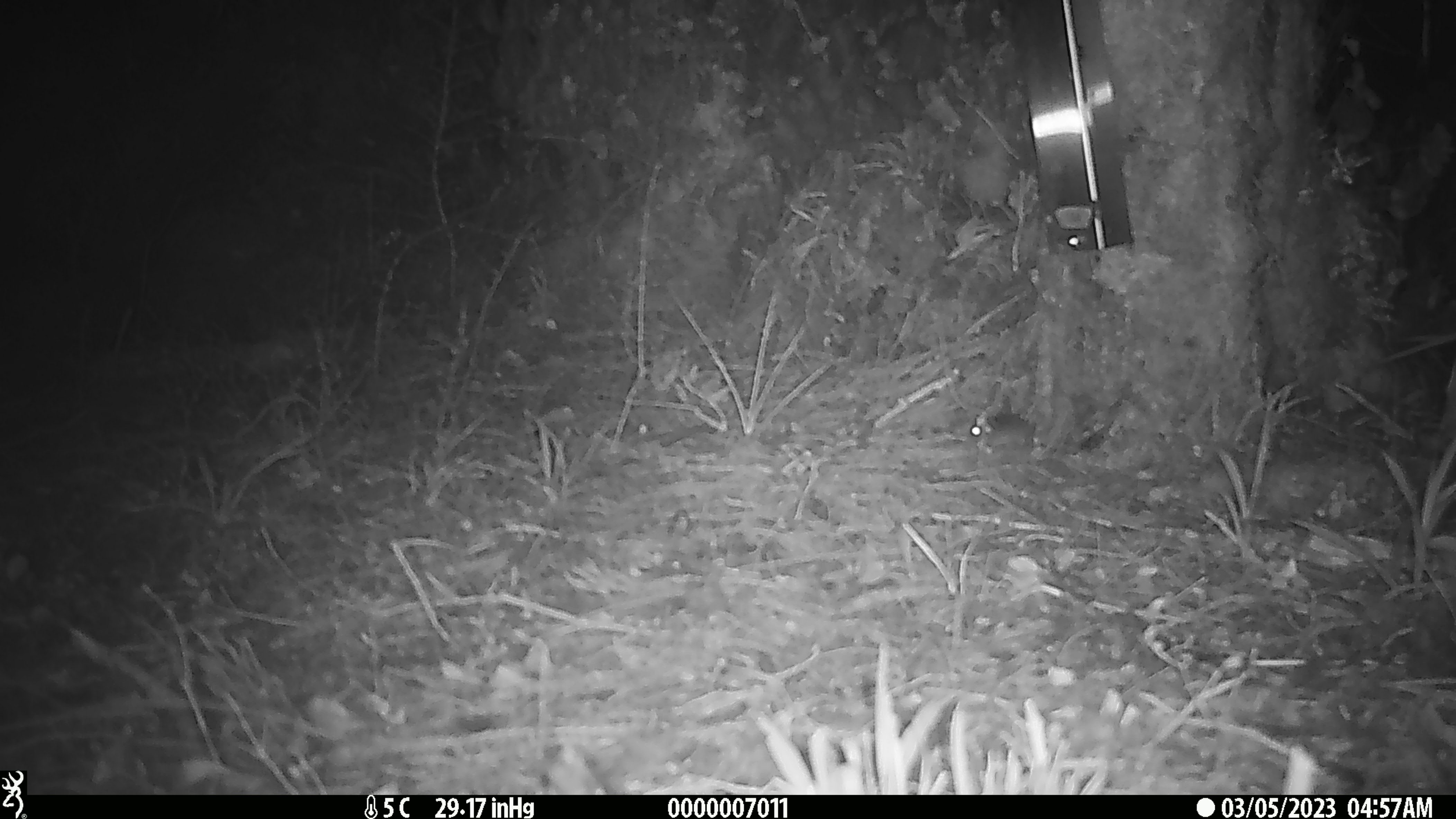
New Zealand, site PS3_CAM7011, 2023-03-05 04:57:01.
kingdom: Animalia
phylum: Chordata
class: Mammalia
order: Rodentia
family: Muridae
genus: Mus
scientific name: Mus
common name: mouse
Mouse (Mus).